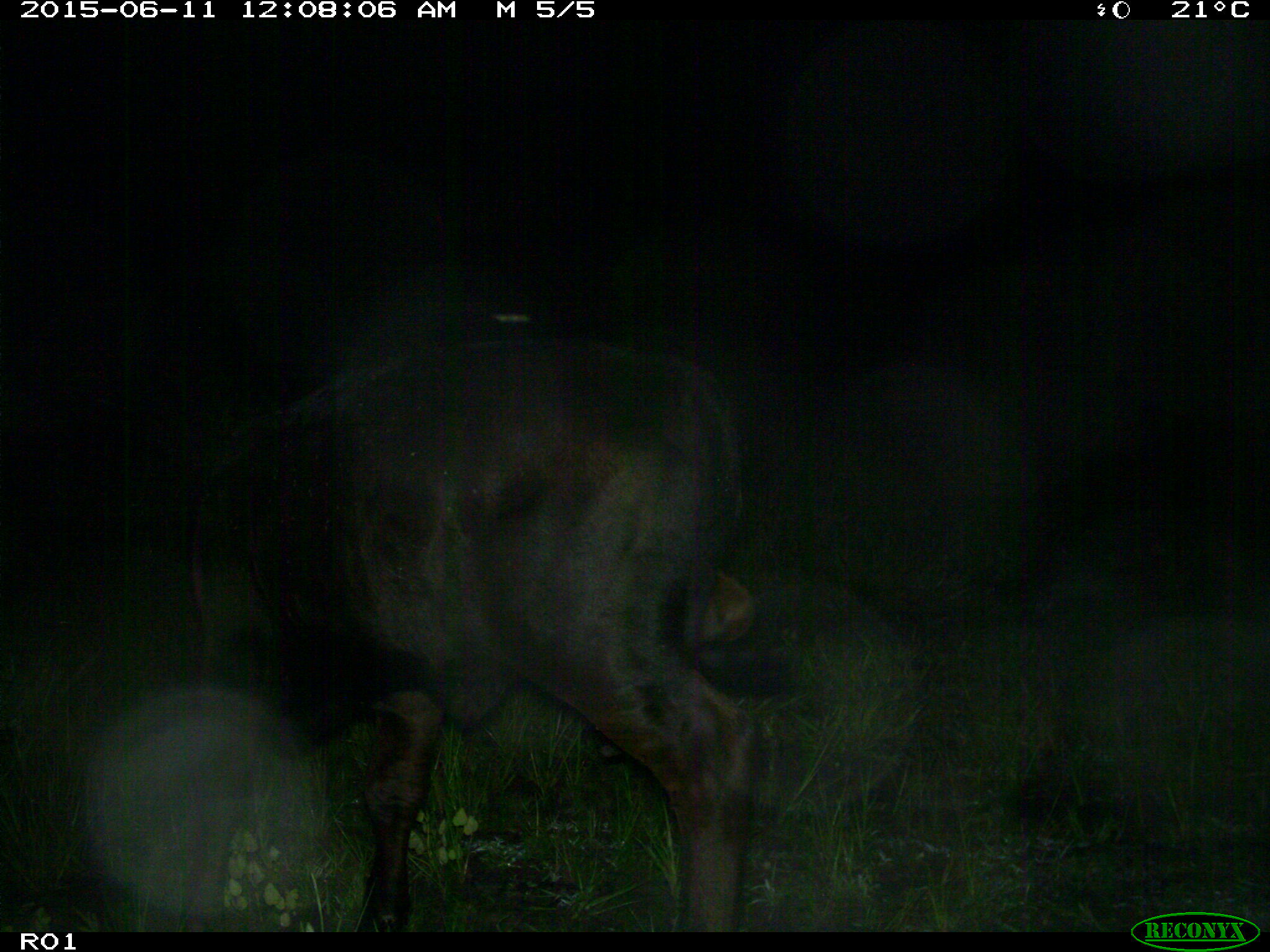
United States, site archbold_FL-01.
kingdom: Animalia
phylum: Chordata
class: Mammalia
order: Artiodactyla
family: Bovidae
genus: Bos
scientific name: Bos taurus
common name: domestic cow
Bos taurus (domestic cow).